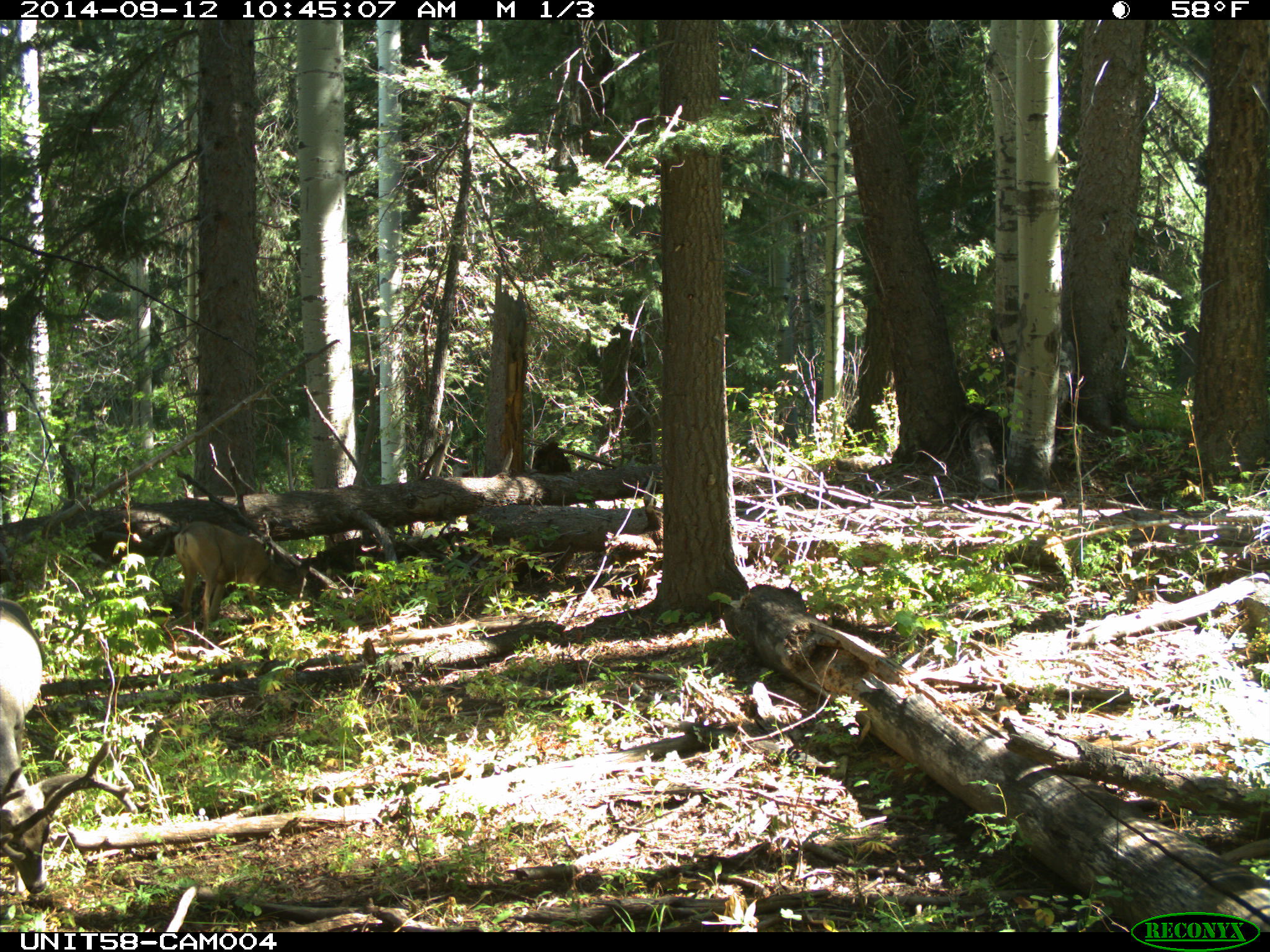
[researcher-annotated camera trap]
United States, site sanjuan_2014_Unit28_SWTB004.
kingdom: Animalia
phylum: Chordata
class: Mammalia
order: Artiodactyla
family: Cervidae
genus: Odocoileus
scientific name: Odocoileus hemionus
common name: mule deer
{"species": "Odocoileus hemionus (mule deer)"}